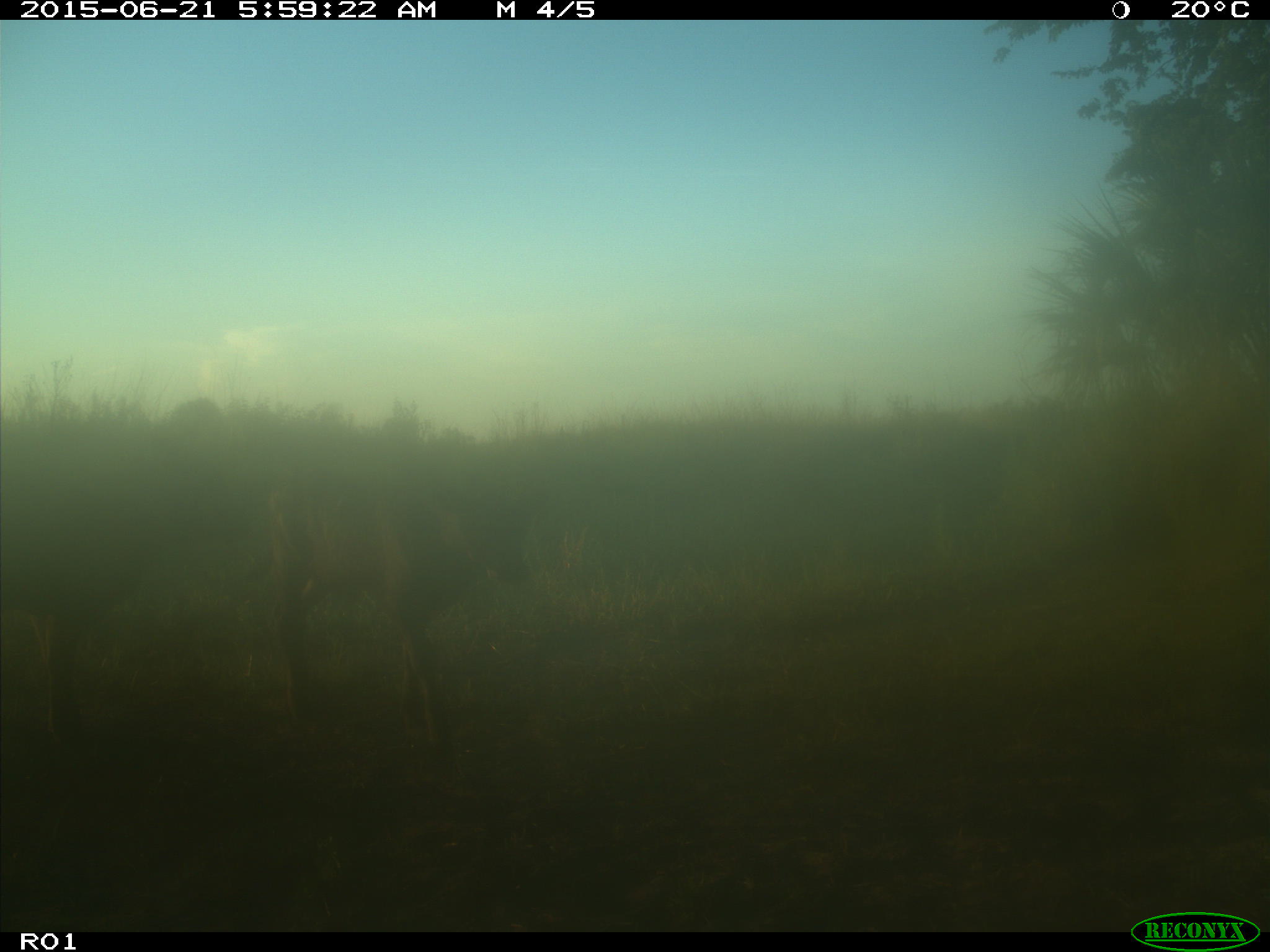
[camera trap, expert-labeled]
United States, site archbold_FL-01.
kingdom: Animalia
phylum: Chordata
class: Mammalia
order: Artiodactyla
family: Bovidae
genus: Bos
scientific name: Bos taurus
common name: domestic cow